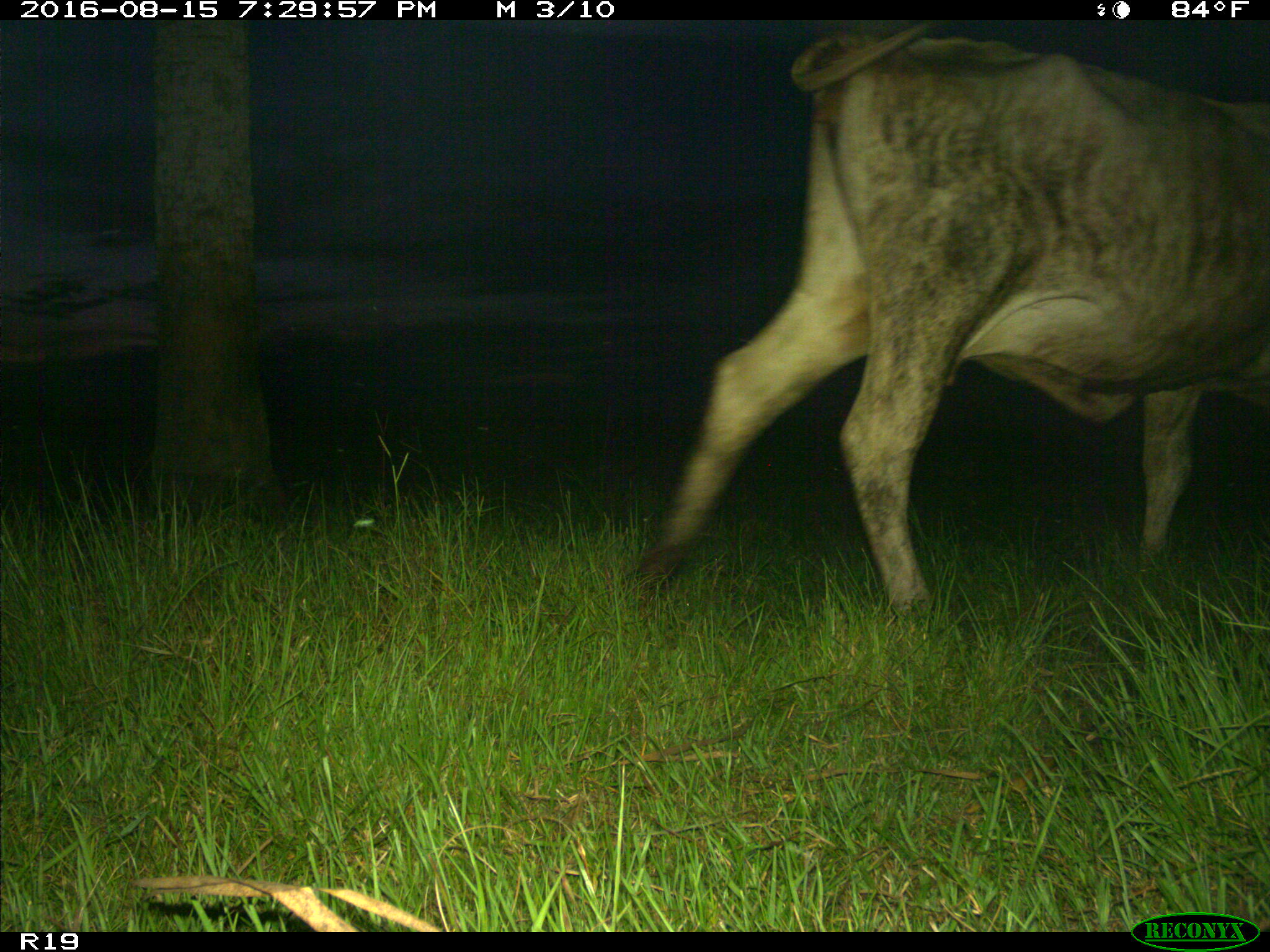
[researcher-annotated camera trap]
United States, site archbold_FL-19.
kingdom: Animalia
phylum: Chordata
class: Mammalia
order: Artiodactyla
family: Bovidae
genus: Bos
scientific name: Bos taurus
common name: domestic cow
Bos taurus (domestic cow).